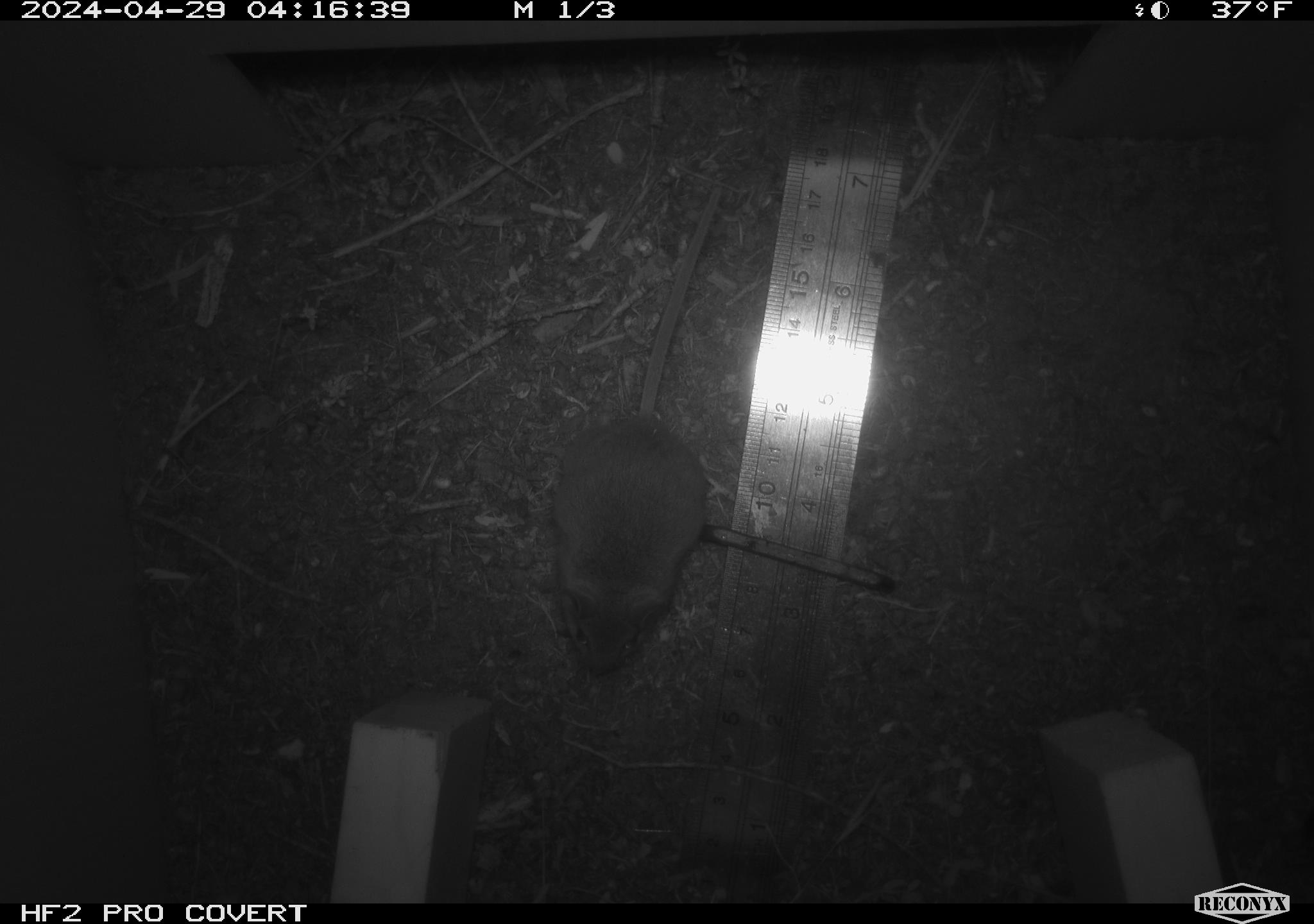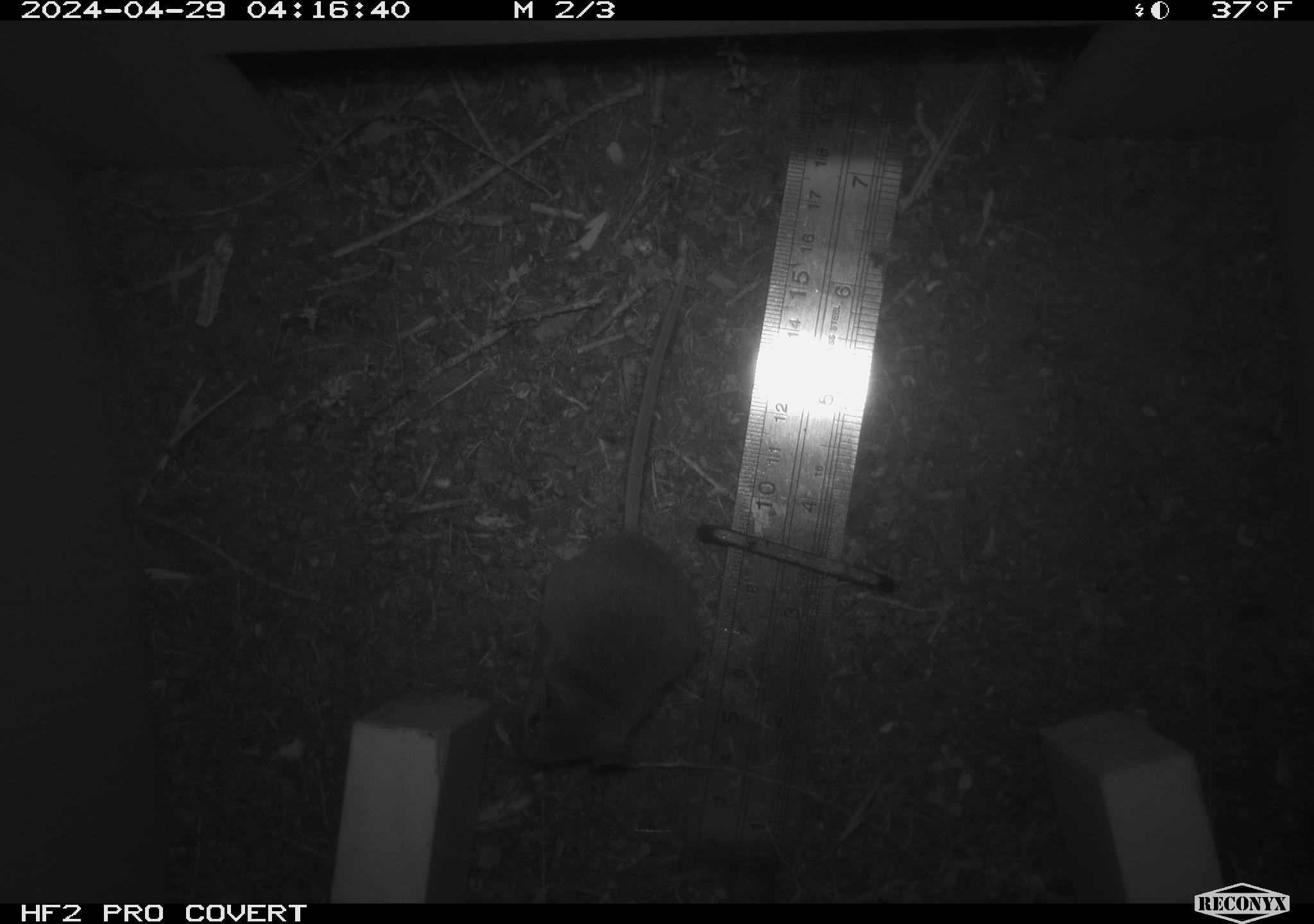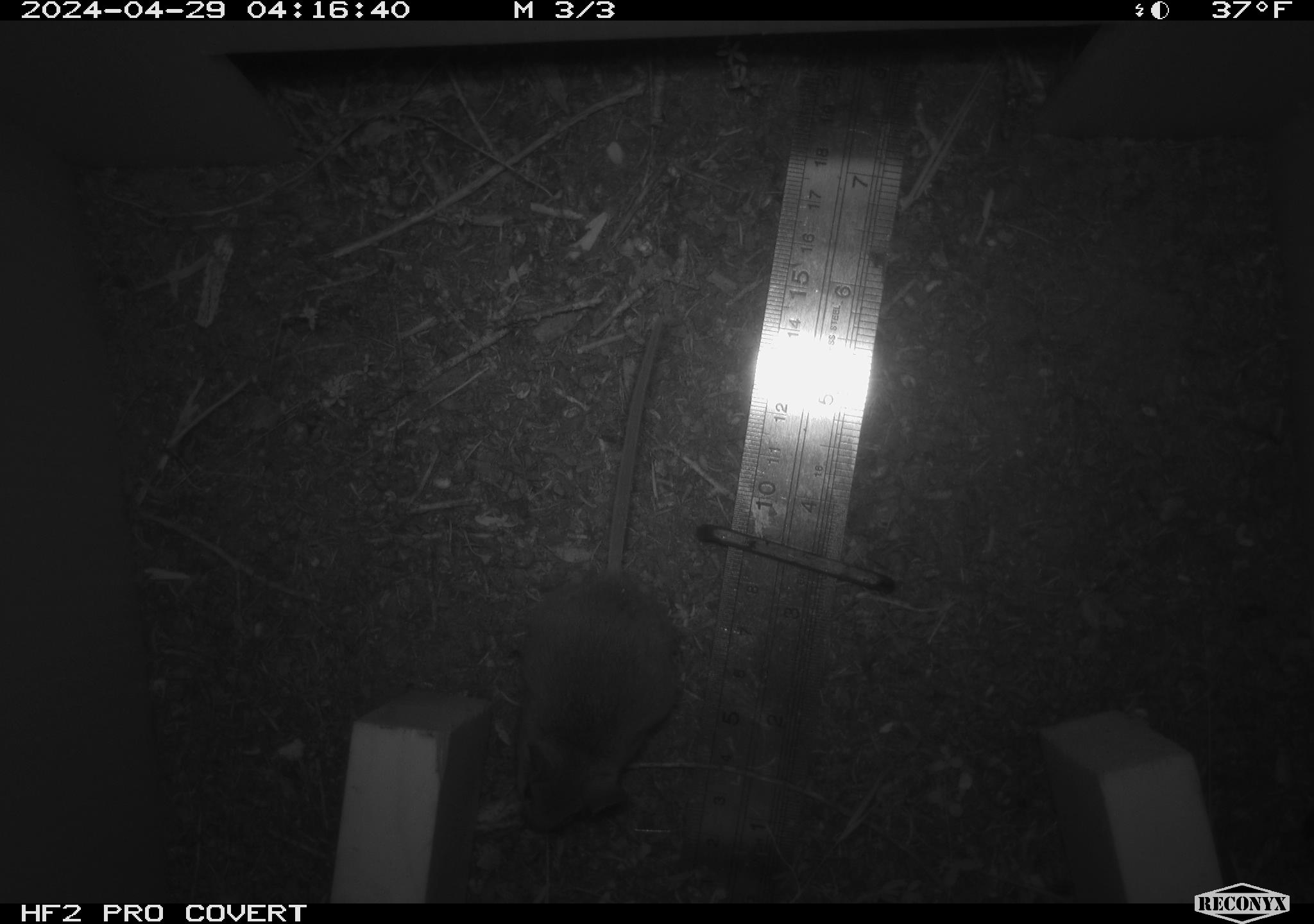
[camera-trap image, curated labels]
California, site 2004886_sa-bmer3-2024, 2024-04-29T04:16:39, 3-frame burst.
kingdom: Animalia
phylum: Chordata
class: Mammalia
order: Rodentia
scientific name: Rodentia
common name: mouse species